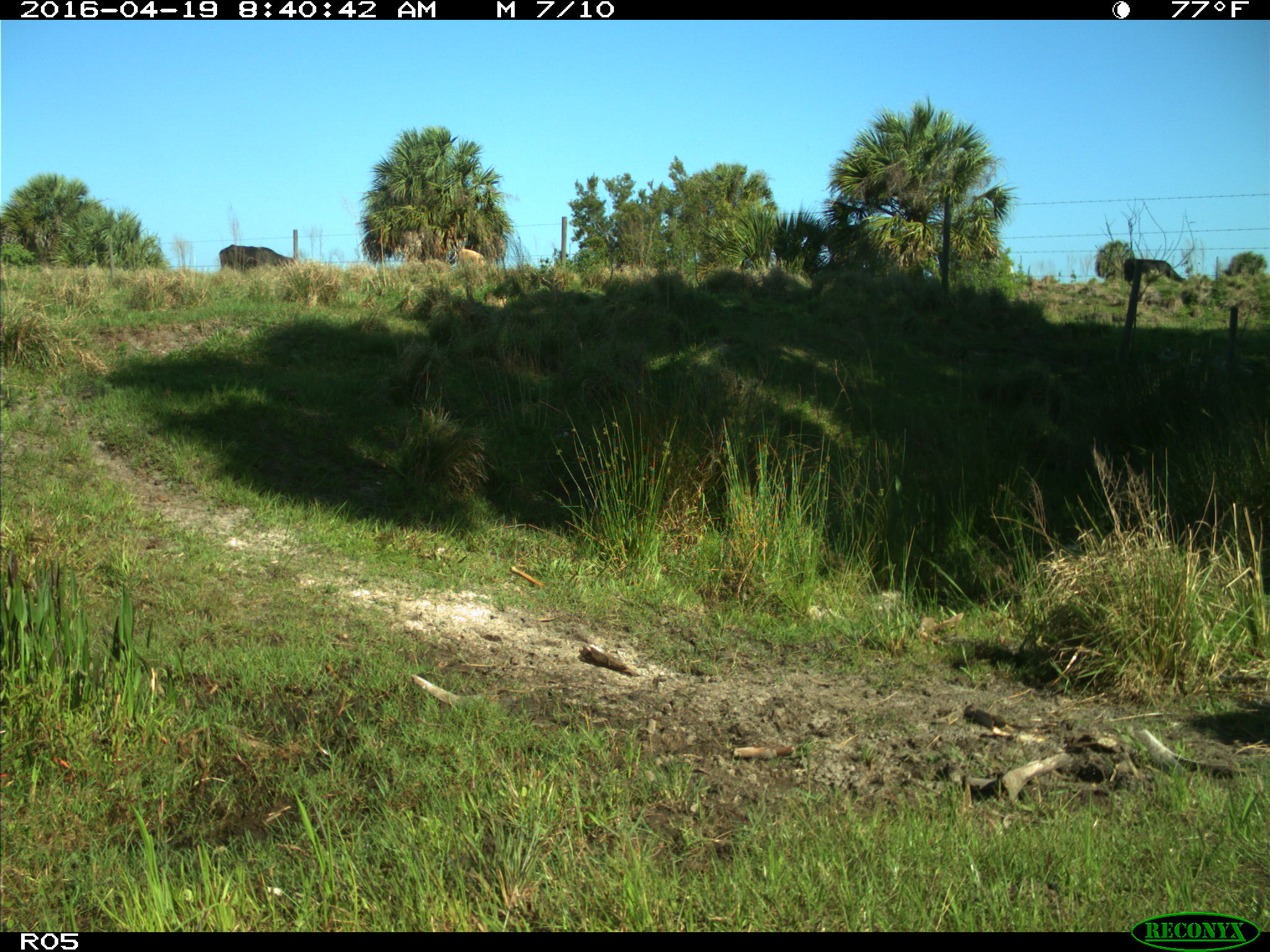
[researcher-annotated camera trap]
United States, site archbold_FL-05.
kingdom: Animalia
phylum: Chordata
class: Mammalia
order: Artiodactyla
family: Suidae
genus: Sus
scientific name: Sus scrofa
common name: wild boar